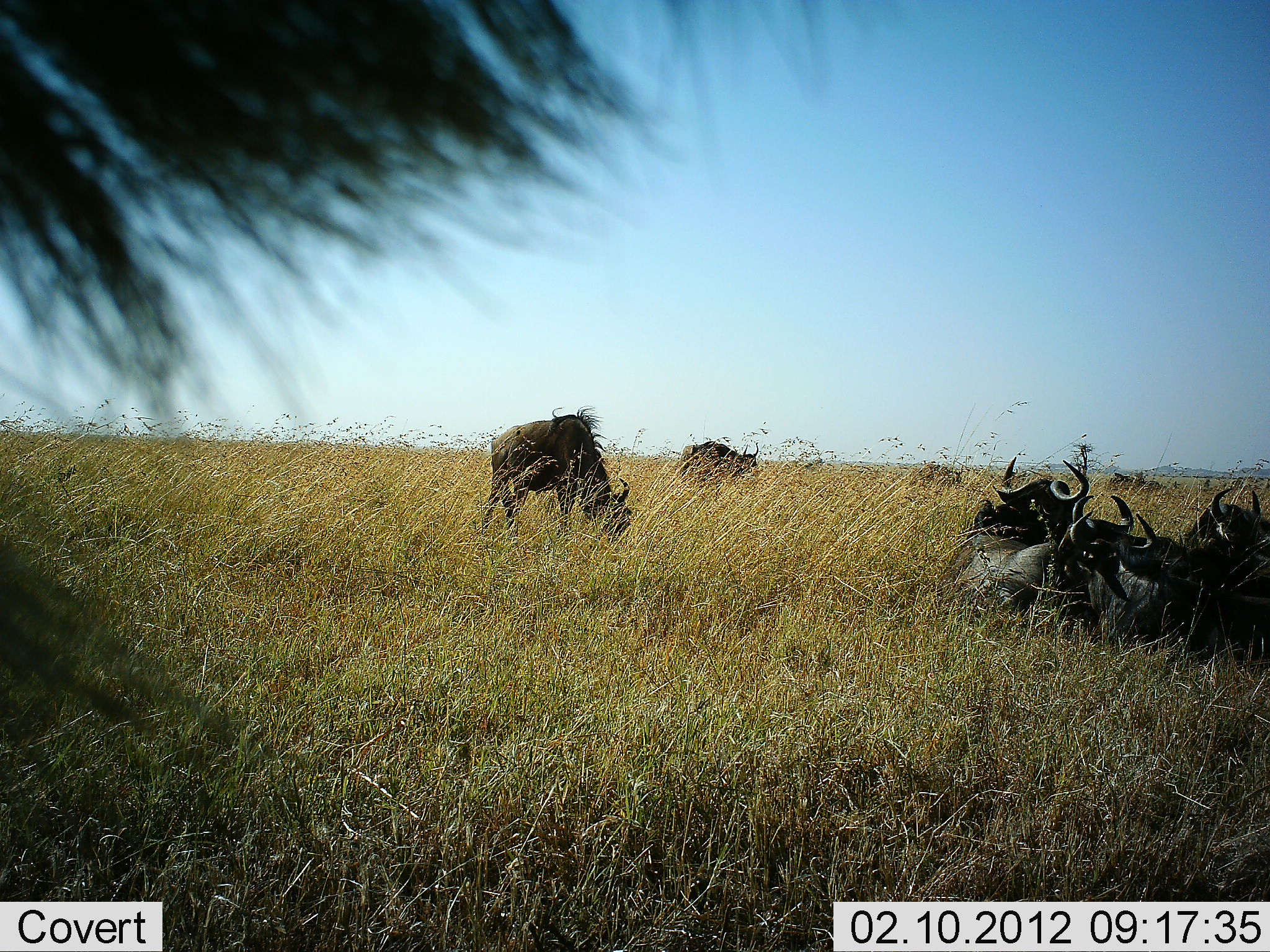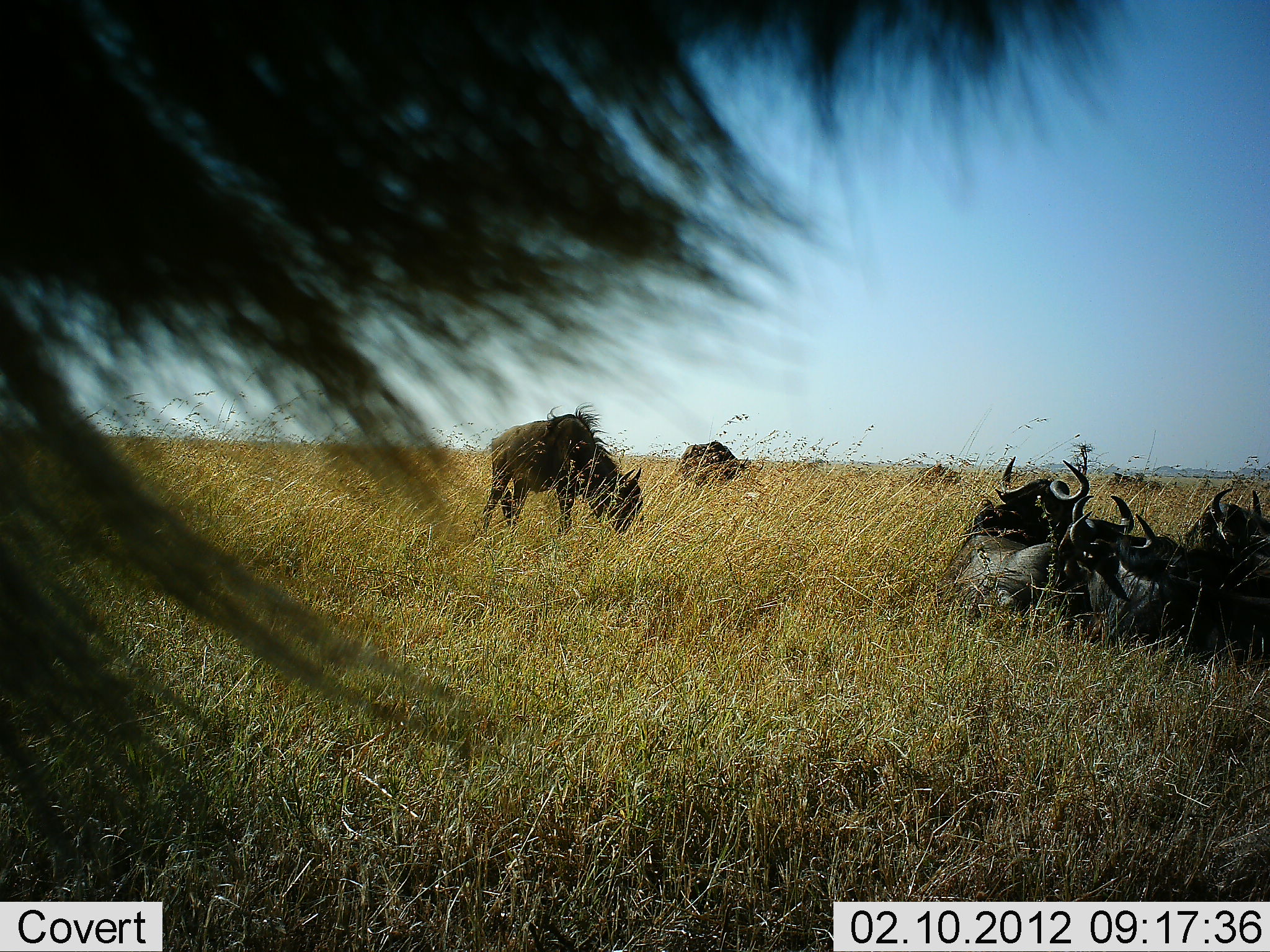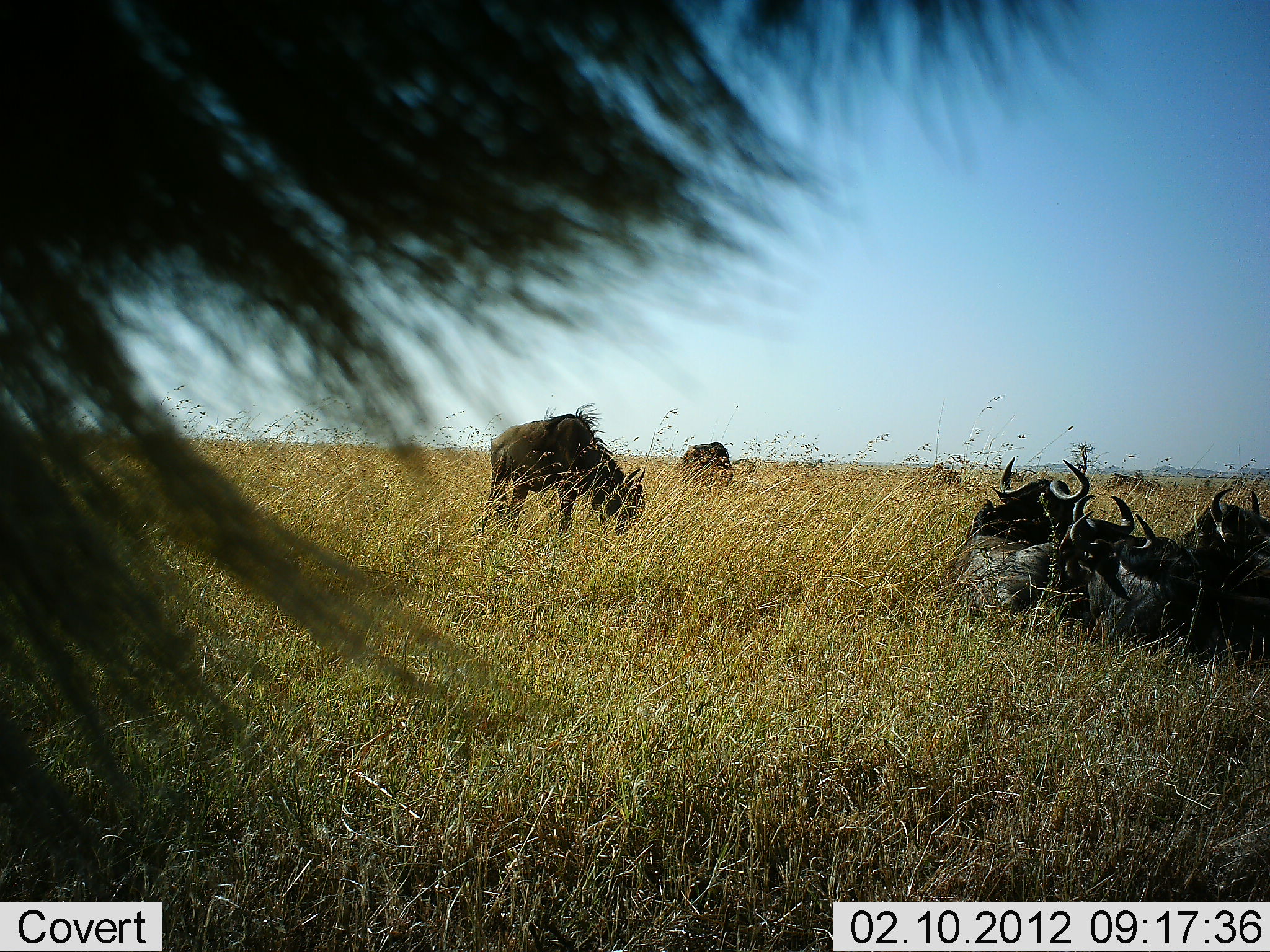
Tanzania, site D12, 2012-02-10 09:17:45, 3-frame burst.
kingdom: Animalia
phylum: Chordata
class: Mammalia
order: Artiodactyla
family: Bovidae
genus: Connochaetes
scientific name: Connochaetes taurinus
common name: blue wildebeest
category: wildebeest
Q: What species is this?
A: Wildebeest (blue wildebeest) (Connochaetes taurinus).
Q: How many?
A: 8.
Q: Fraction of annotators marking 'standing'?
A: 77%.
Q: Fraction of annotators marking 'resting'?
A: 100%.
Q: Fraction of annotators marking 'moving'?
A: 0%.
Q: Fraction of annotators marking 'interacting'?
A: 15%.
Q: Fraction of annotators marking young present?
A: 0%.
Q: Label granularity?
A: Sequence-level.